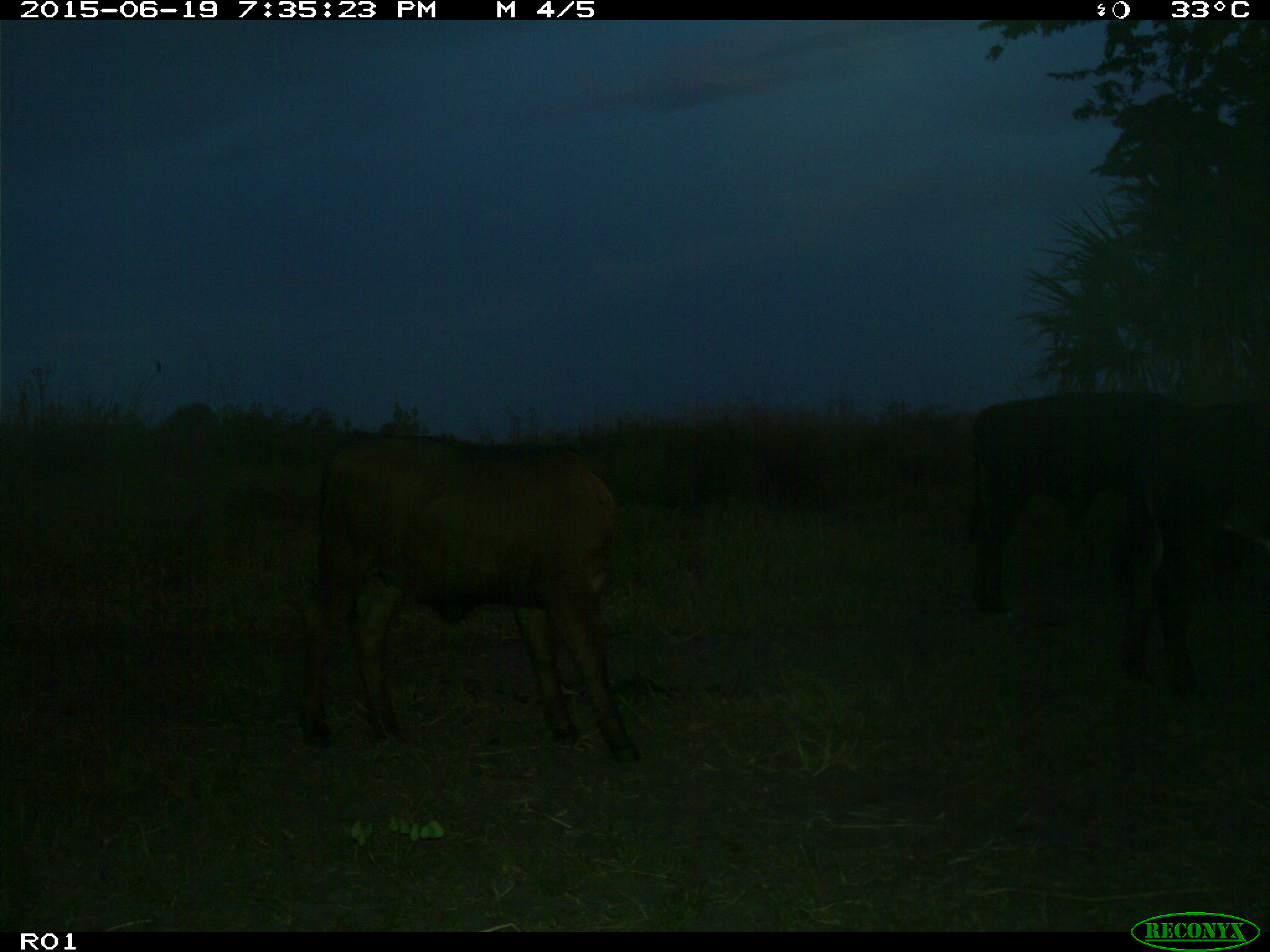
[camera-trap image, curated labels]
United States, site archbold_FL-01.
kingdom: Animalia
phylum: Chordata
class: Mammalia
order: Artiodactyla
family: Bovidae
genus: Bos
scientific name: Bos taurus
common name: domestic cow